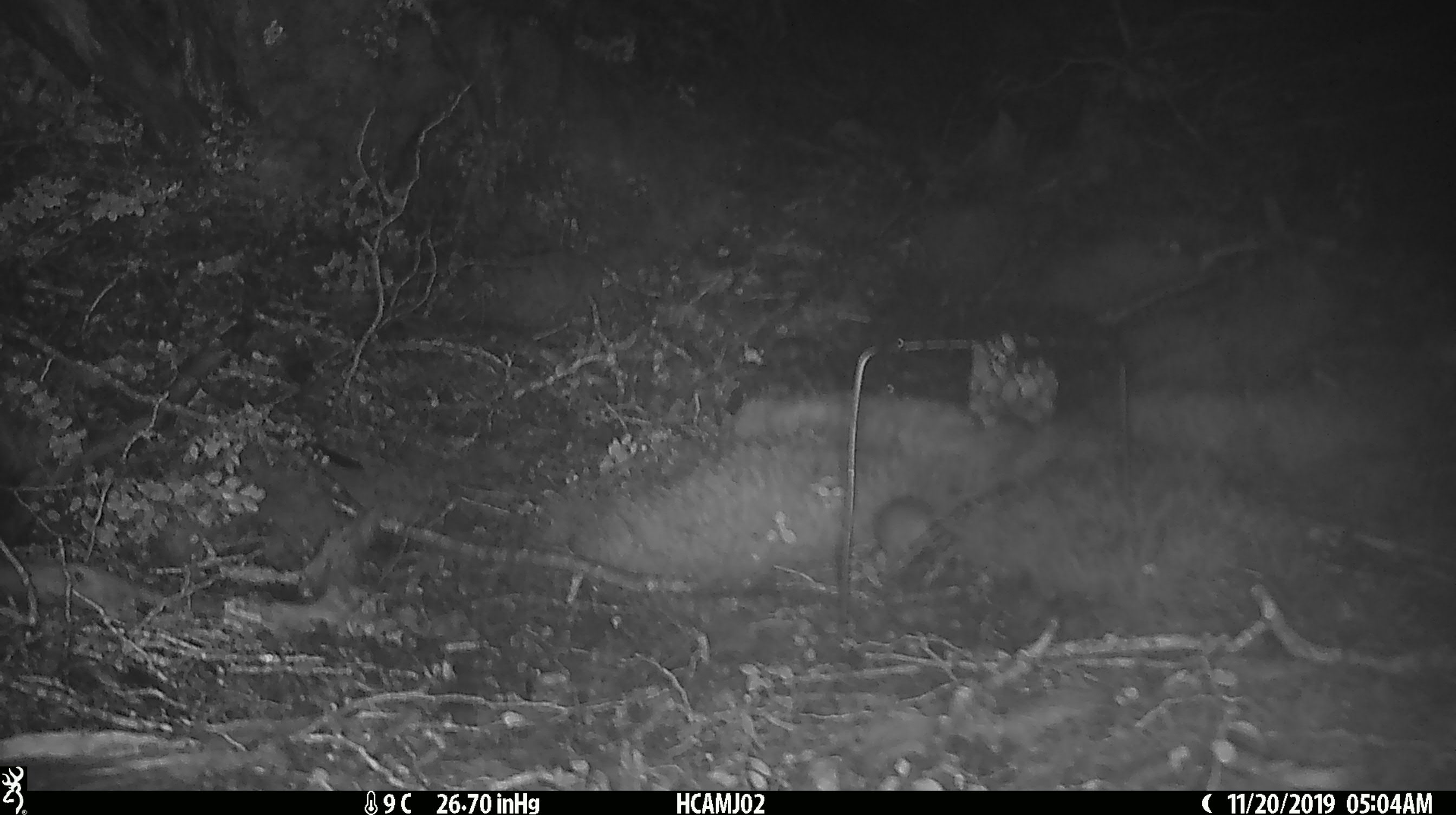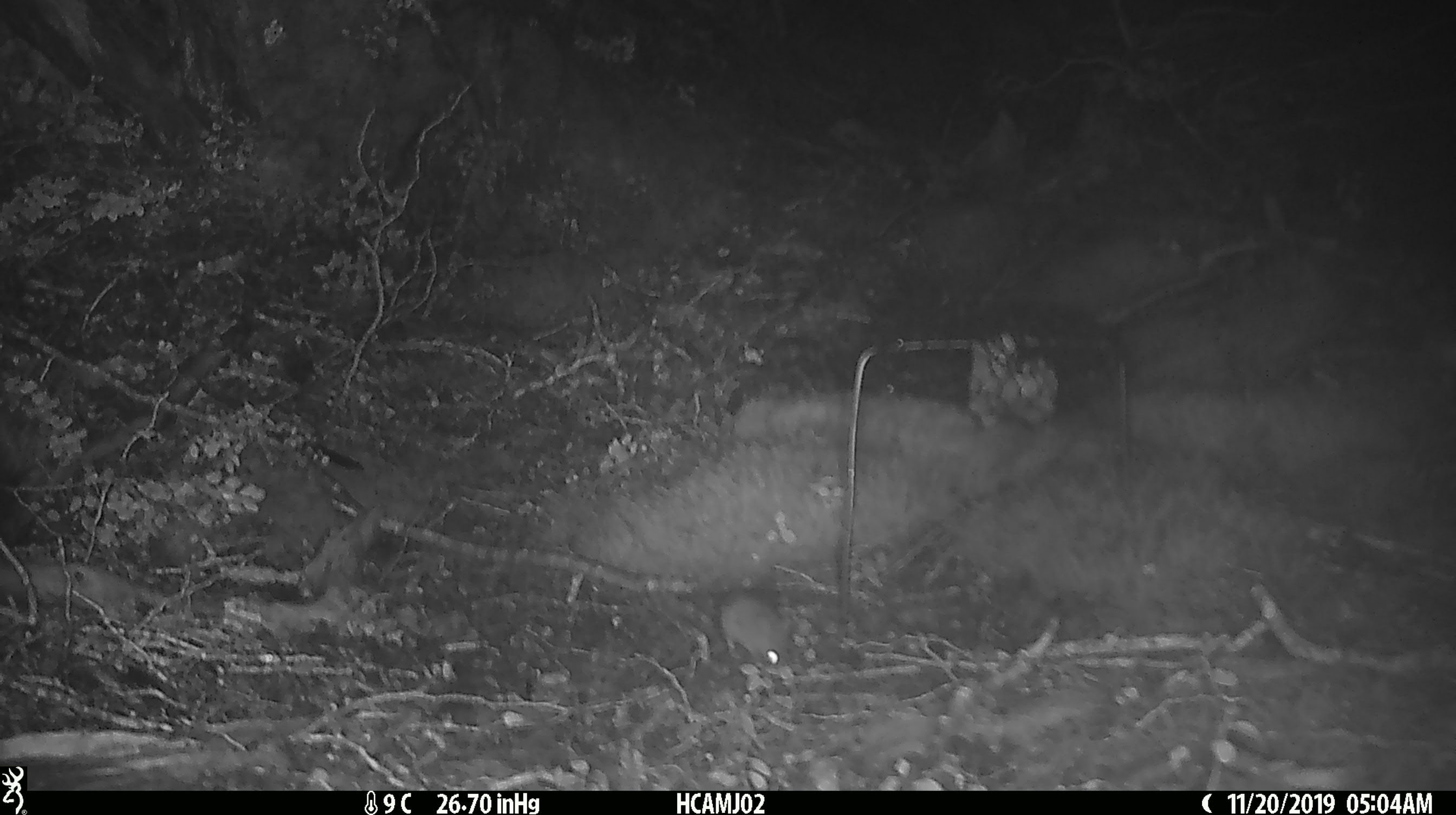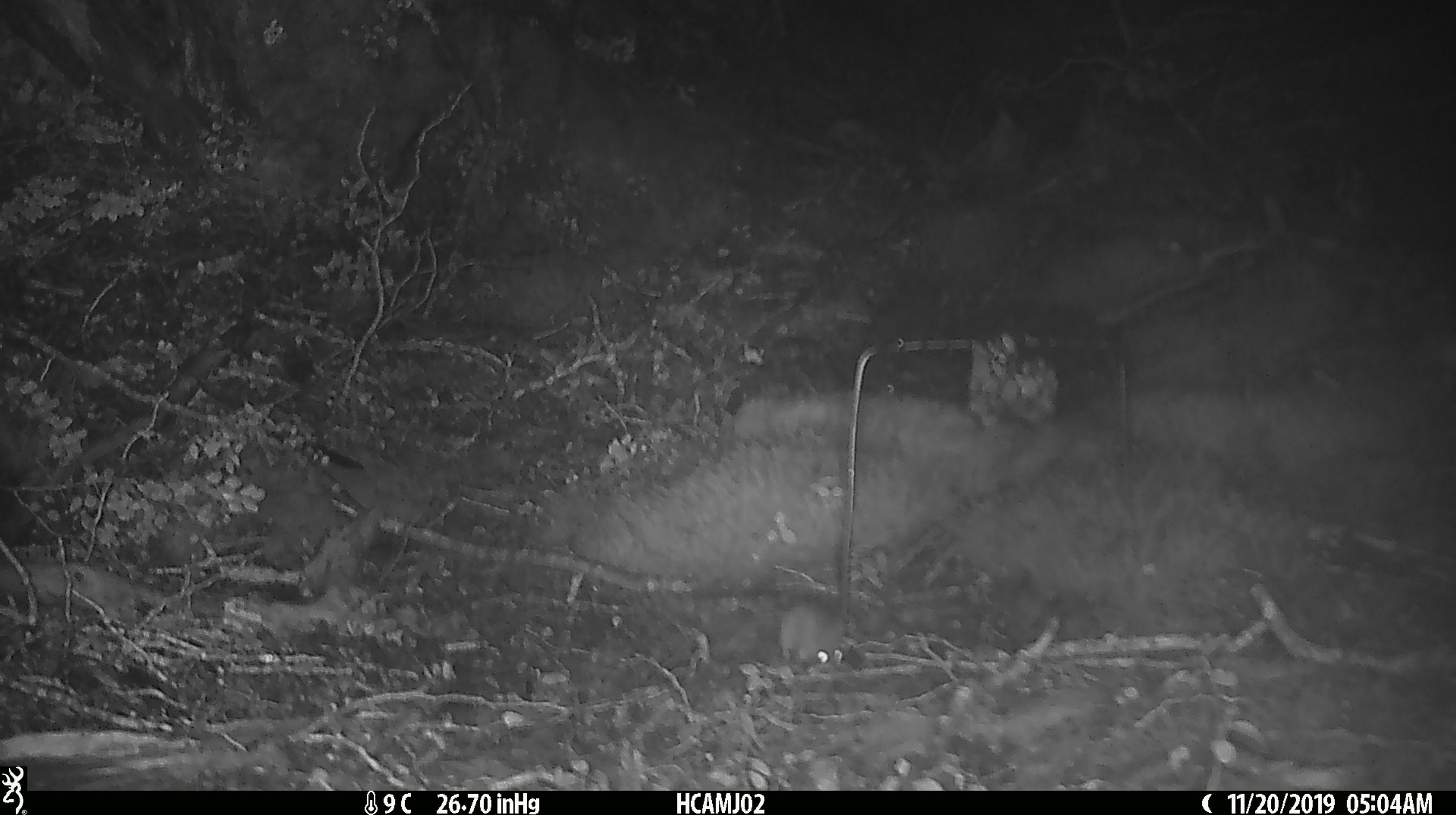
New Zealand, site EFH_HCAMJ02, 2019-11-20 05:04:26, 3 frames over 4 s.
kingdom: Animalia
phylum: Chordata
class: Mammalia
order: Rodentia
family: Muridae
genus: Mus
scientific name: Mus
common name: mouse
Mouse (Mus).